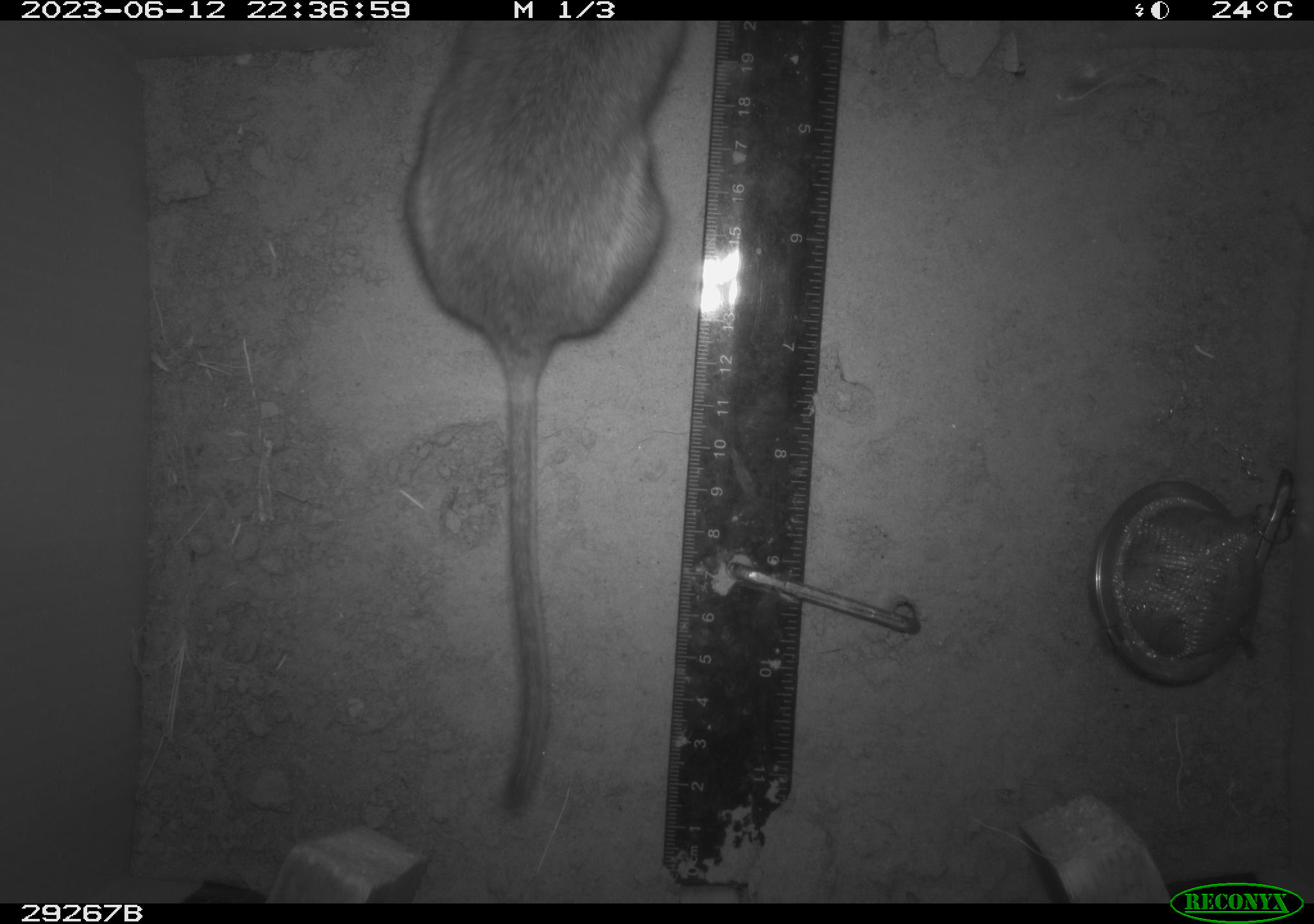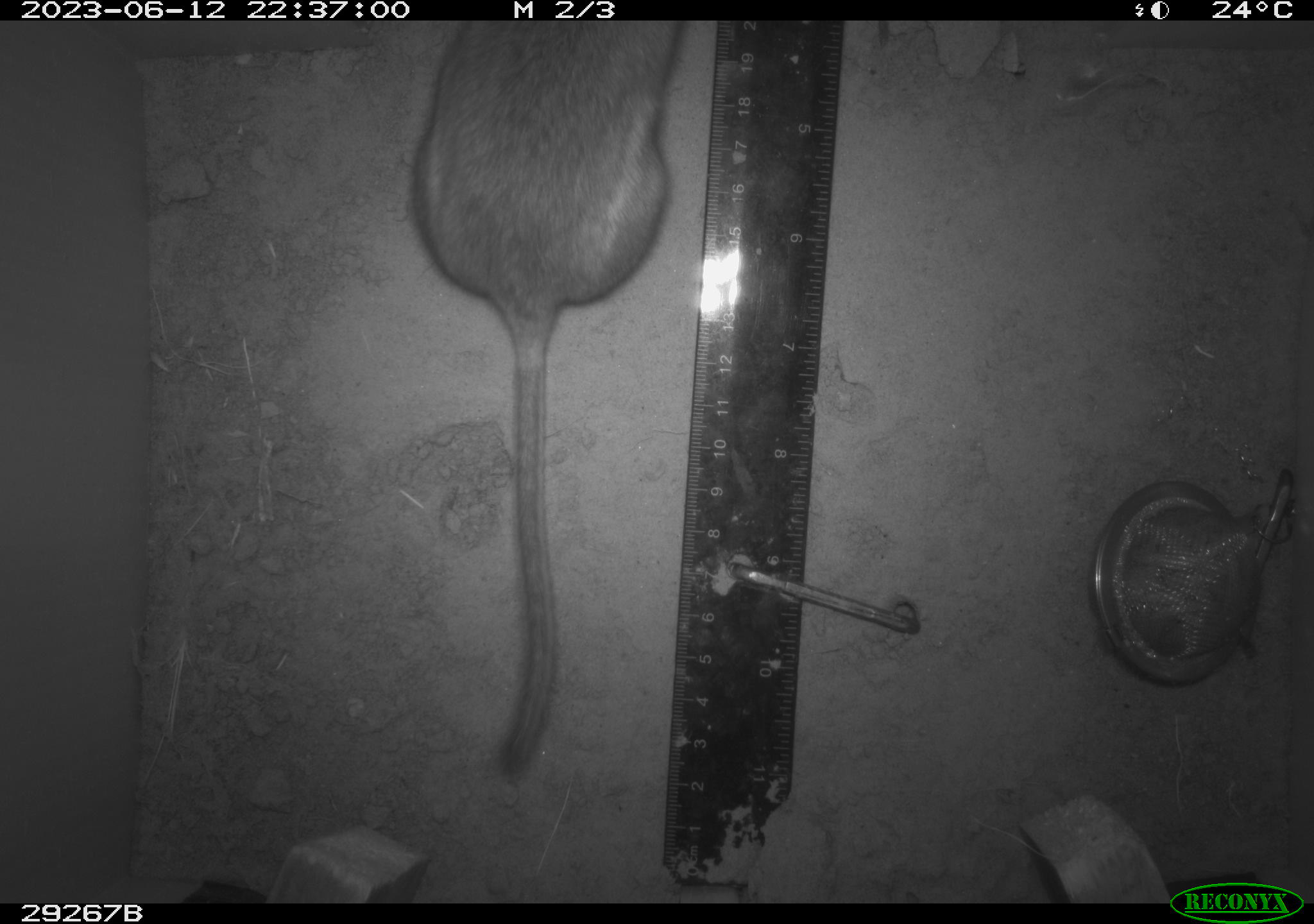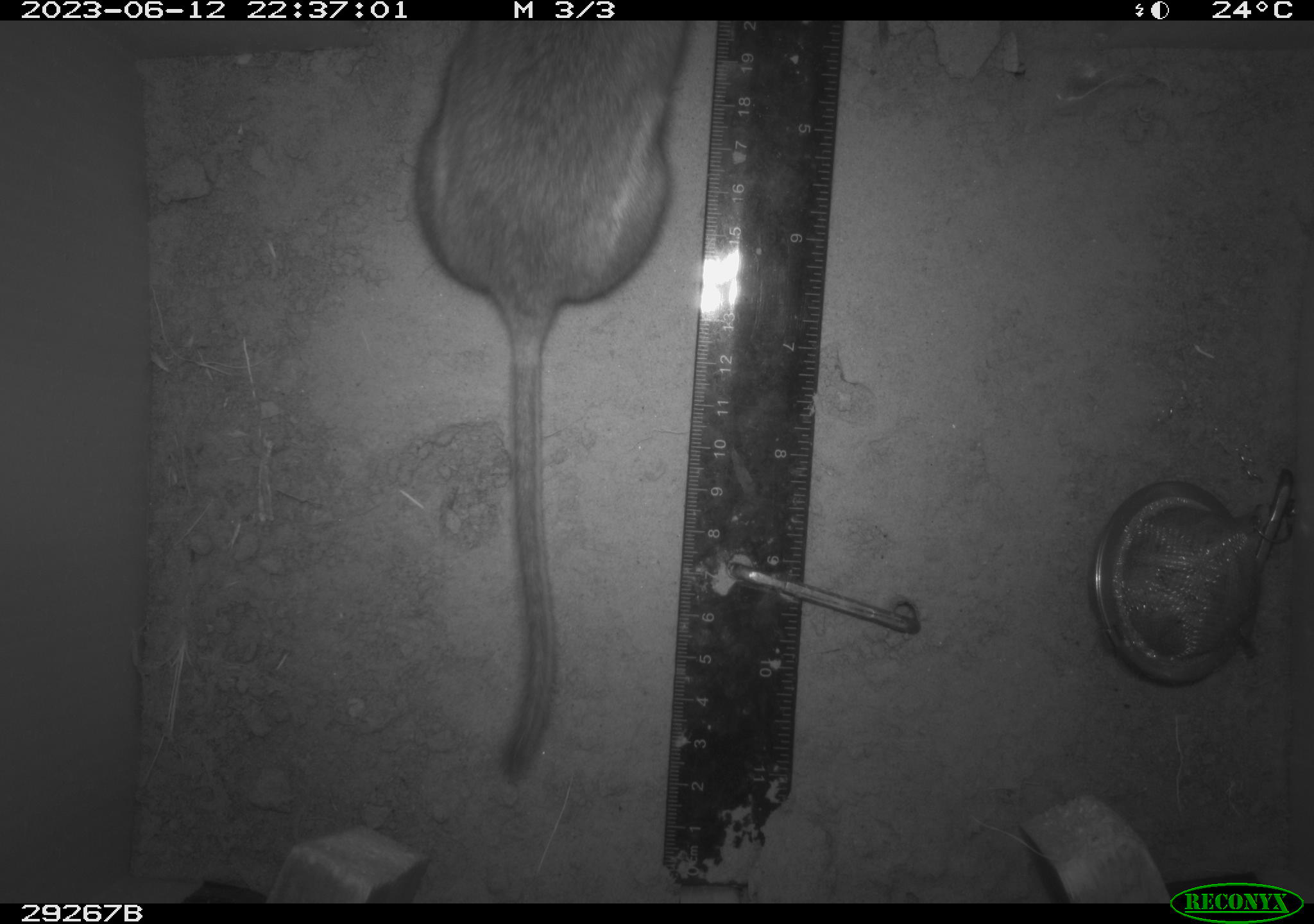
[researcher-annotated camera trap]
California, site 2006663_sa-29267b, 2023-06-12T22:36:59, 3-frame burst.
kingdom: Animalia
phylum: Chordata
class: Mammalia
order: Rodentia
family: Cricetidae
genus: Neotoma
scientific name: Neotoma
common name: pack rat or woodrat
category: neotoma species